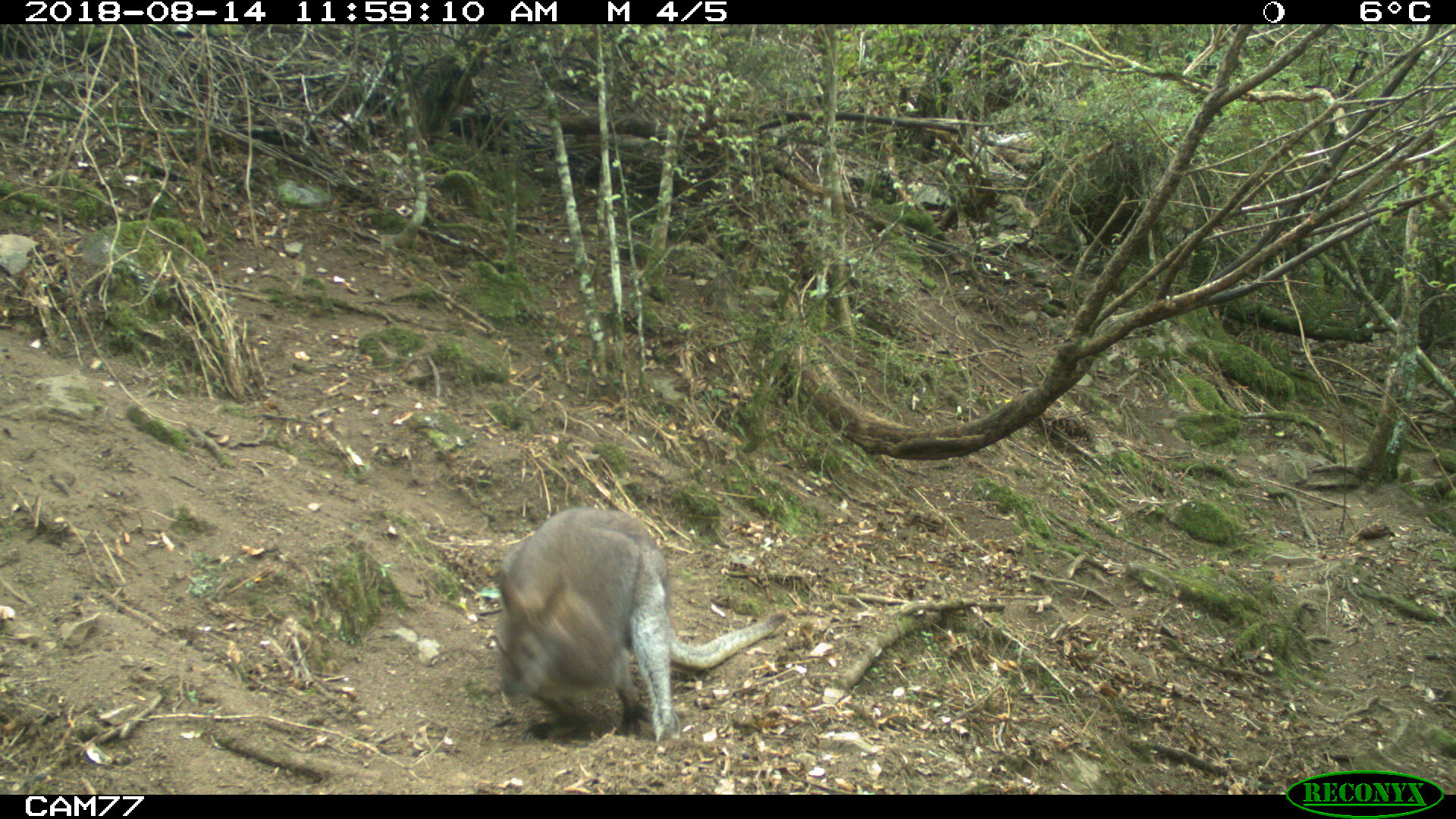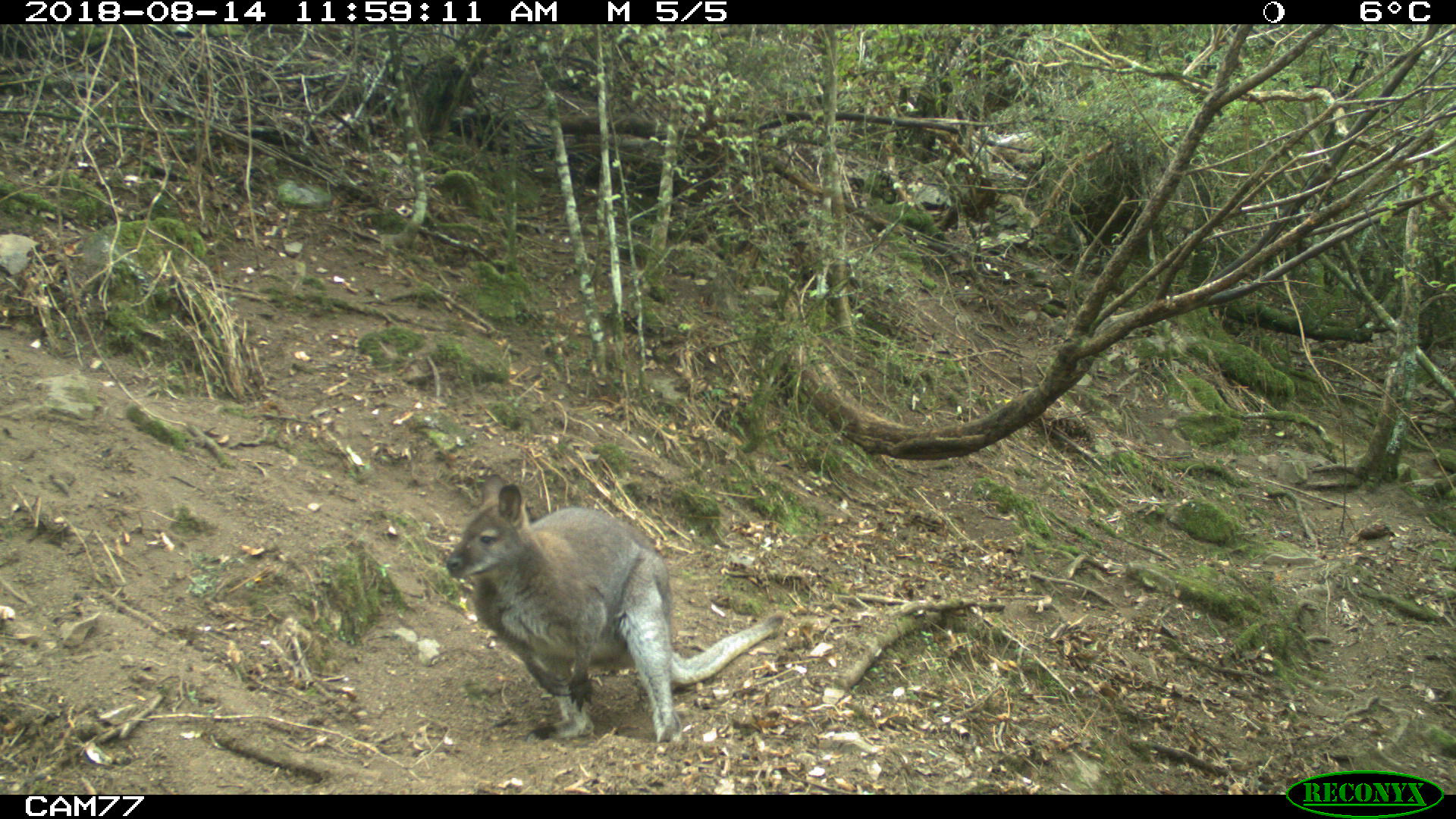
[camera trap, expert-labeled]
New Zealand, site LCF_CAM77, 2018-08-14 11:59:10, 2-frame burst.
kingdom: Animalia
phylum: Chordata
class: Mammalia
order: Diprotodontia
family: Macropodidae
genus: Notamacropus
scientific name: Notamacropus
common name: wallaby